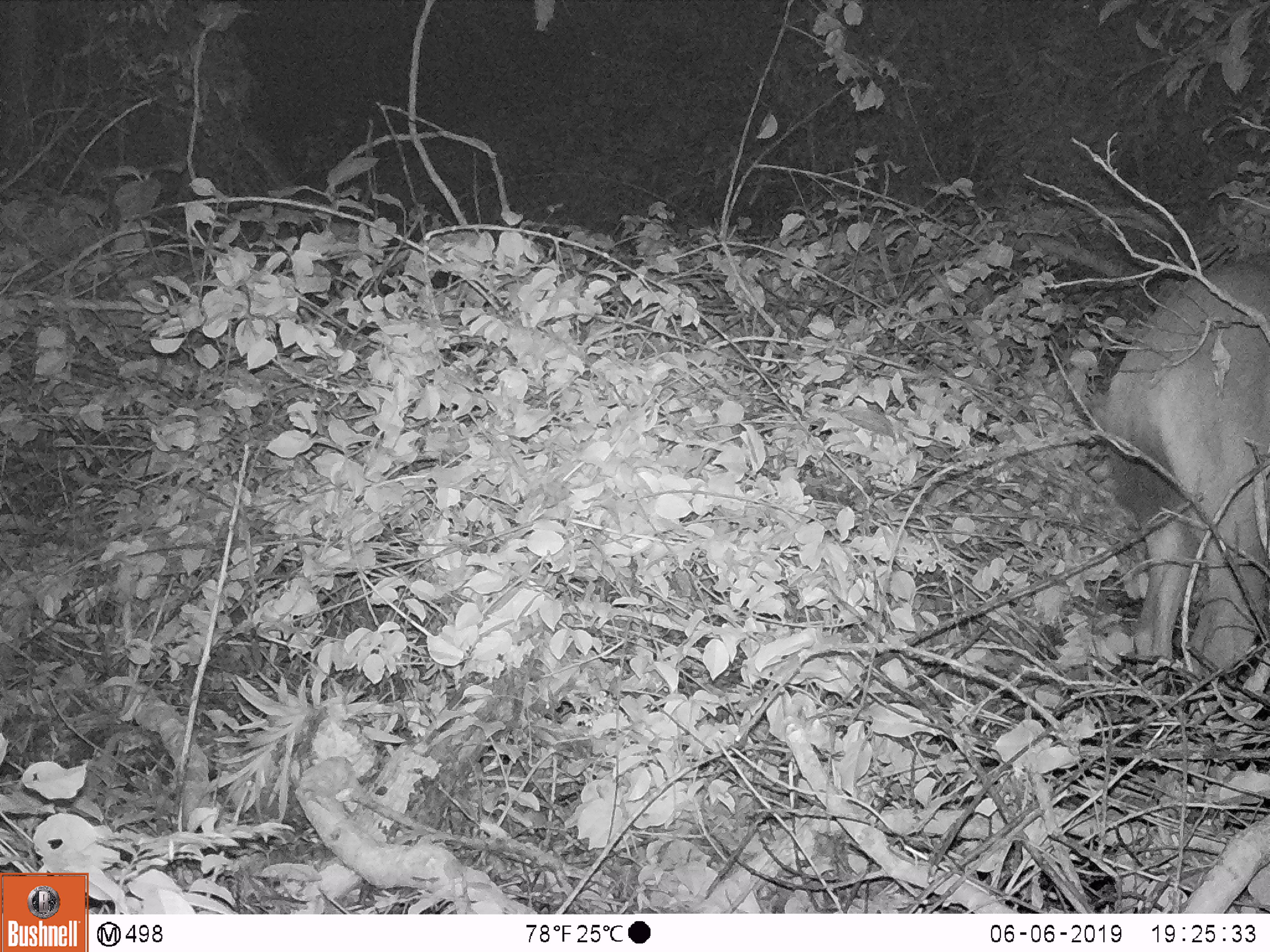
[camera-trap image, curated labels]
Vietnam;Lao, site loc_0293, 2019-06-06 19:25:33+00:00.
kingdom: Animalia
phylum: Chordata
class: Mammalia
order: Artiodactyla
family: Cervidae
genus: Rusa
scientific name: Rusa unicolor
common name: sambar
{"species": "sambar (Rusa unicolor)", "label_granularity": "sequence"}